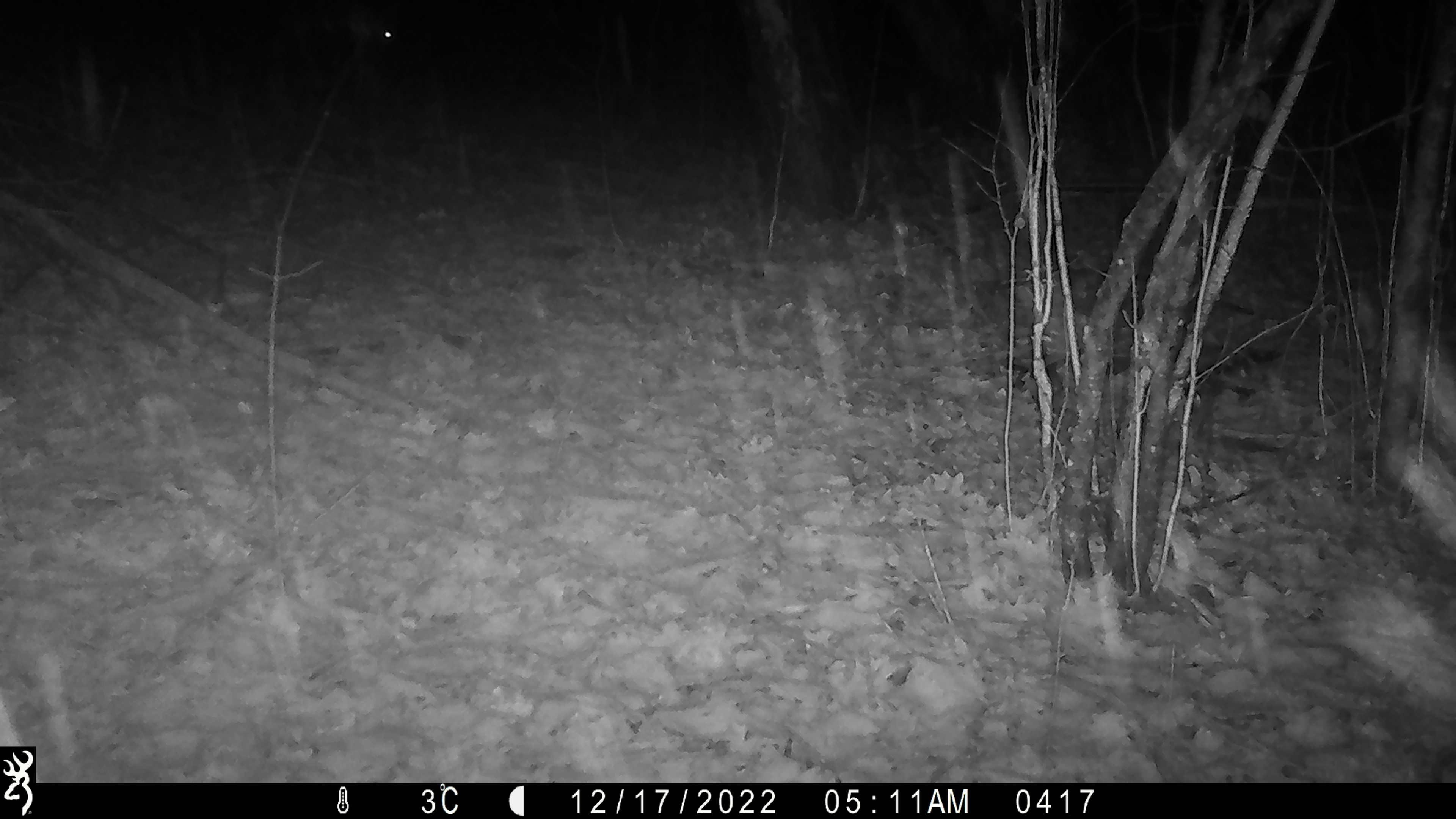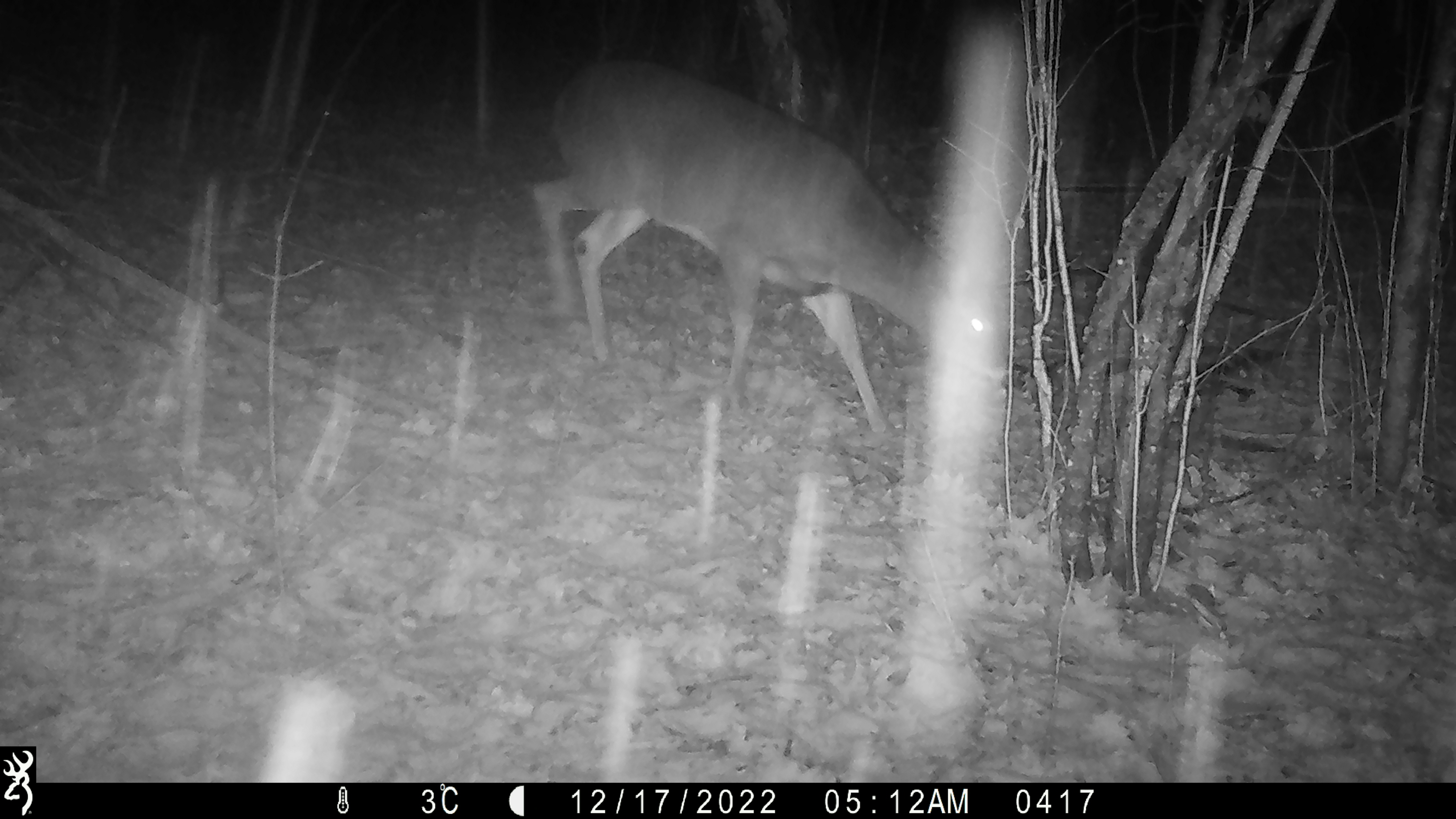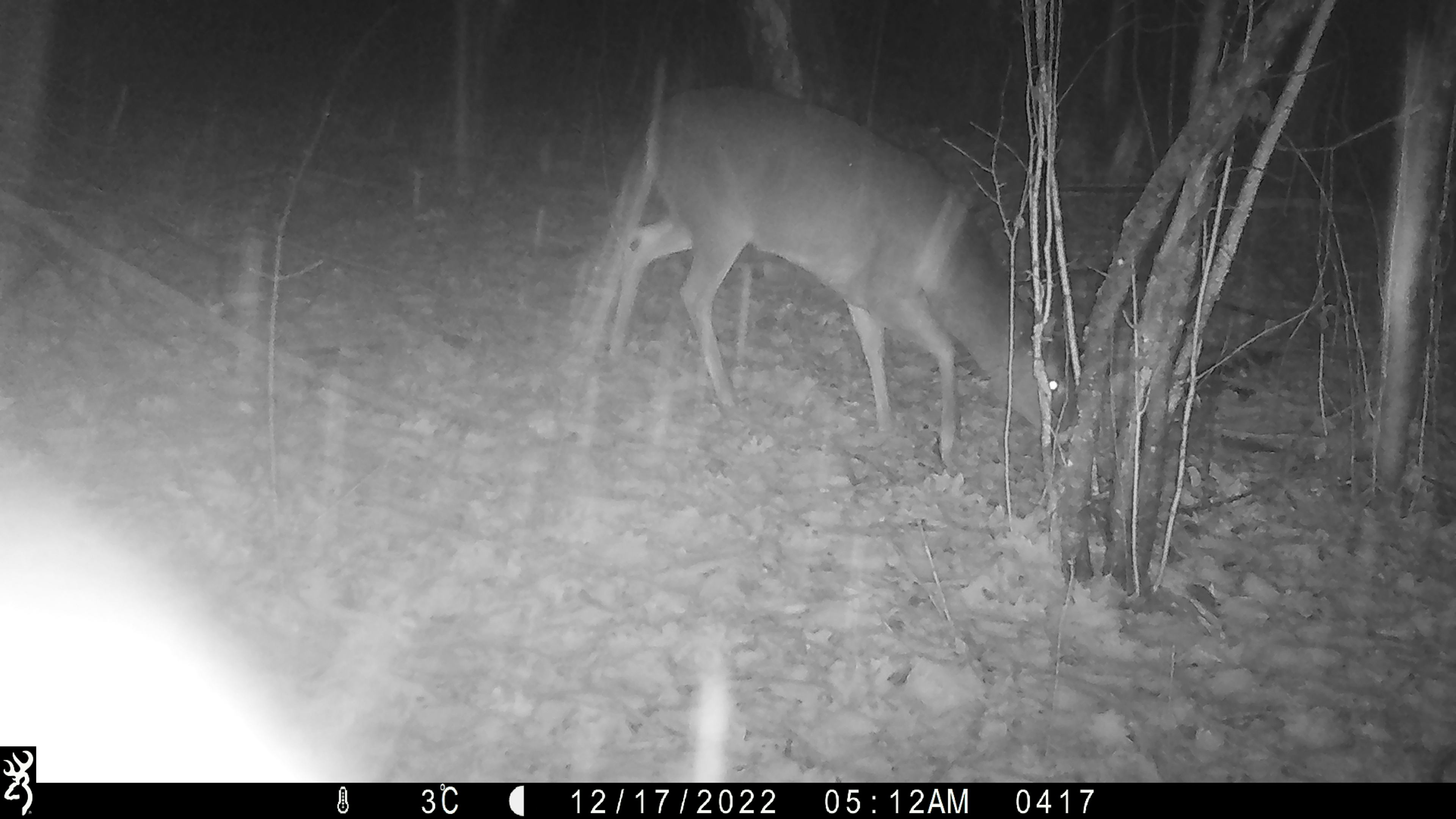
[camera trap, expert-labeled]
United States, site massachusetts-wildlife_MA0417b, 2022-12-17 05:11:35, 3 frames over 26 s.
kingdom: Animalia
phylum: Chordata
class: Mammalia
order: Artiodactyla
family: Cervidae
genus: Odocoileus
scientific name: Odocoileus virginianus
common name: white-tailed deer